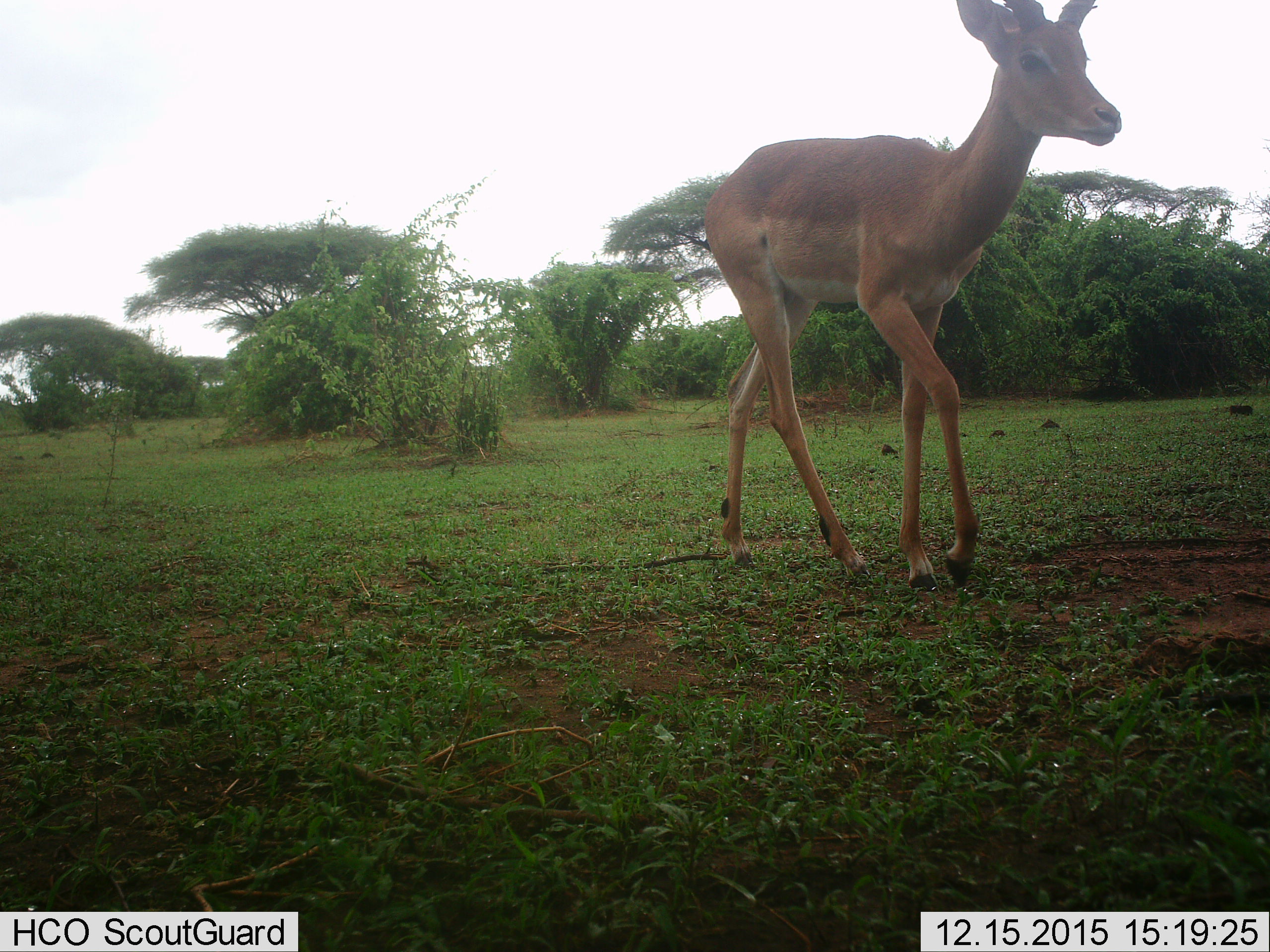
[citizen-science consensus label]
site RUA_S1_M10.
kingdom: Animalia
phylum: Chordata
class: Mammalia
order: Artiodactyla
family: Bovidae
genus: Aepyceros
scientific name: Aepyceros melampus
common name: impala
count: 1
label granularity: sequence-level